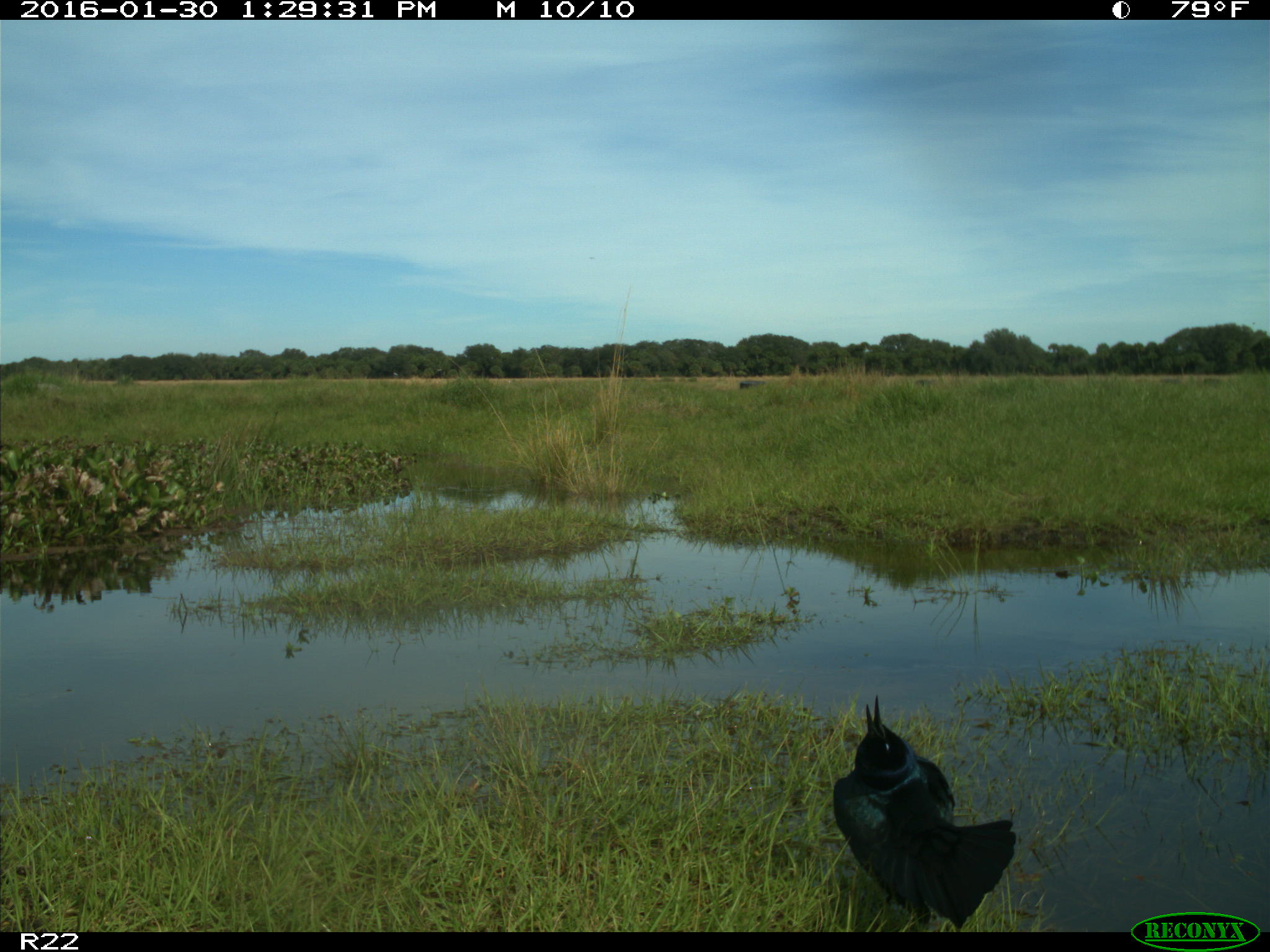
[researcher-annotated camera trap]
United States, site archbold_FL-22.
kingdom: Animalia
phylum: Chordata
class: Aves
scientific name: Aves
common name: birds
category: unidentified bird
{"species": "unidentified bird (birds) (Aves)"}